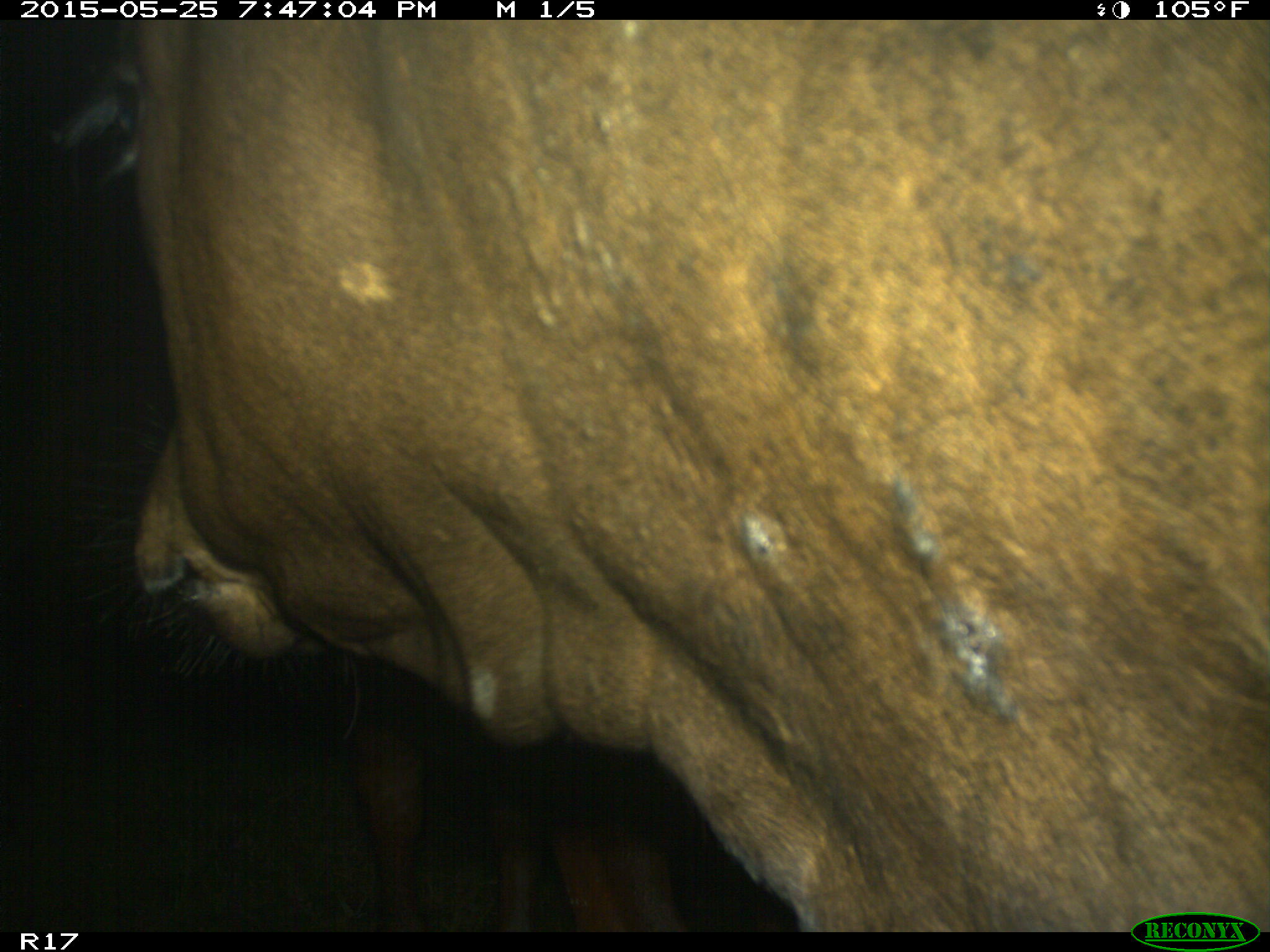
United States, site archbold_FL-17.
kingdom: Animalia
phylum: Chordata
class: Mammalia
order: Artiodactyla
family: Bovidae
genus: Bos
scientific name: Bos taurus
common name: domestic cow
Bos taurus (domestic cow).